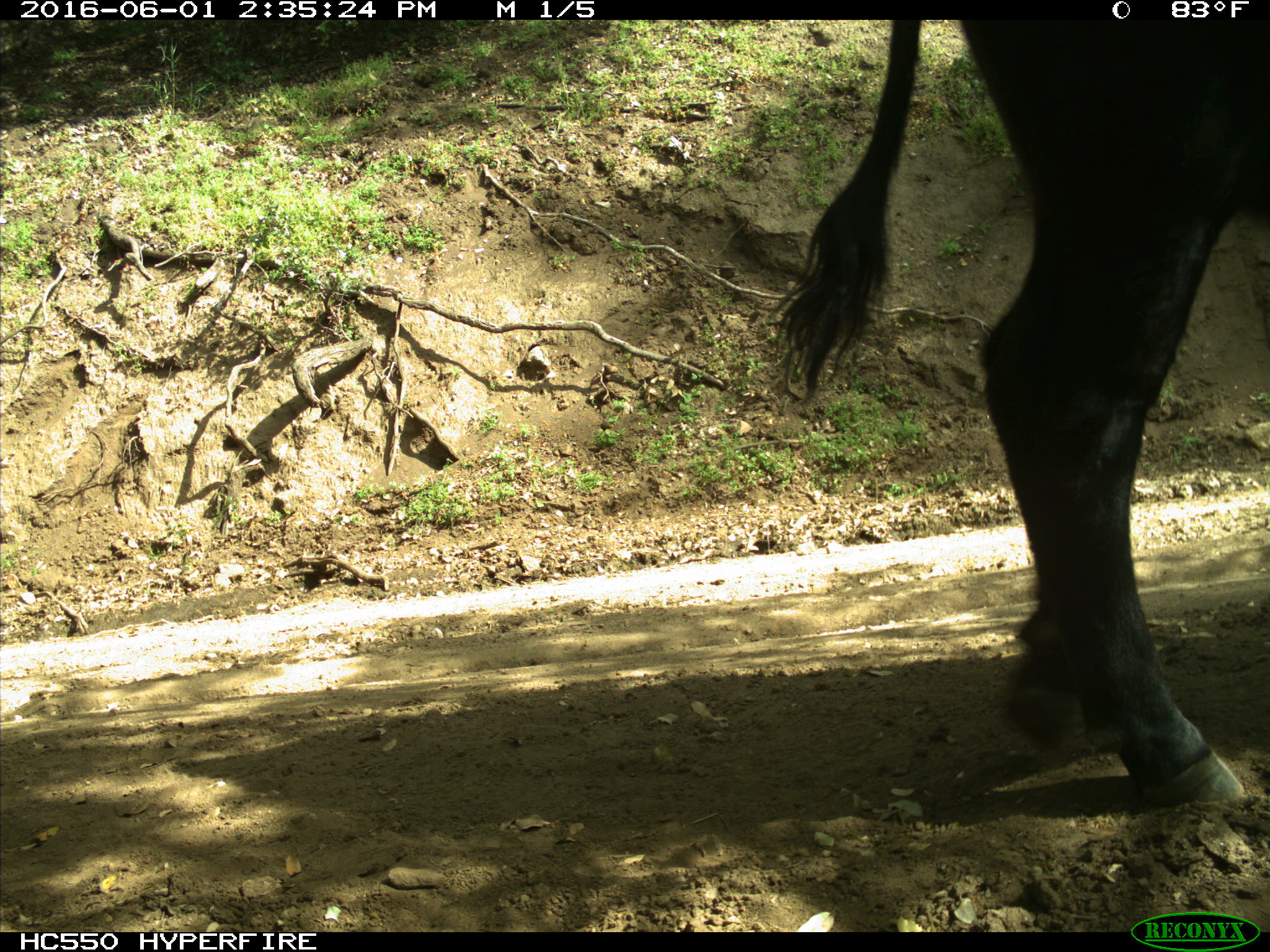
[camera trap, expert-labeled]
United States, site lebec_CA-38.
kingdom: Animalia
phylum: Chordata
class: Mammalia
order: Artiodactyla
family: Bovidae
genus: Bos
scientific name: Bos taurus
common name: domestic cow